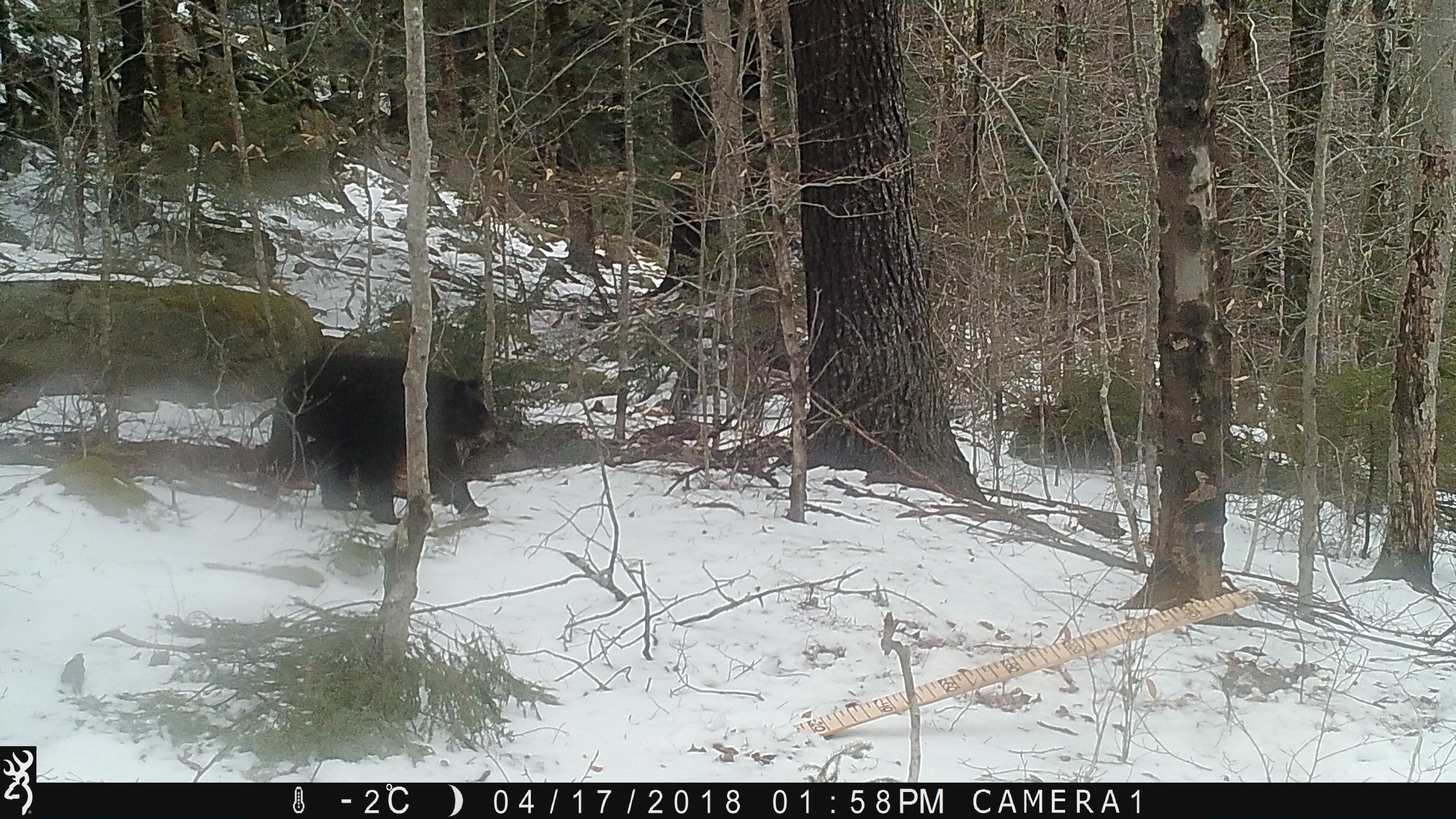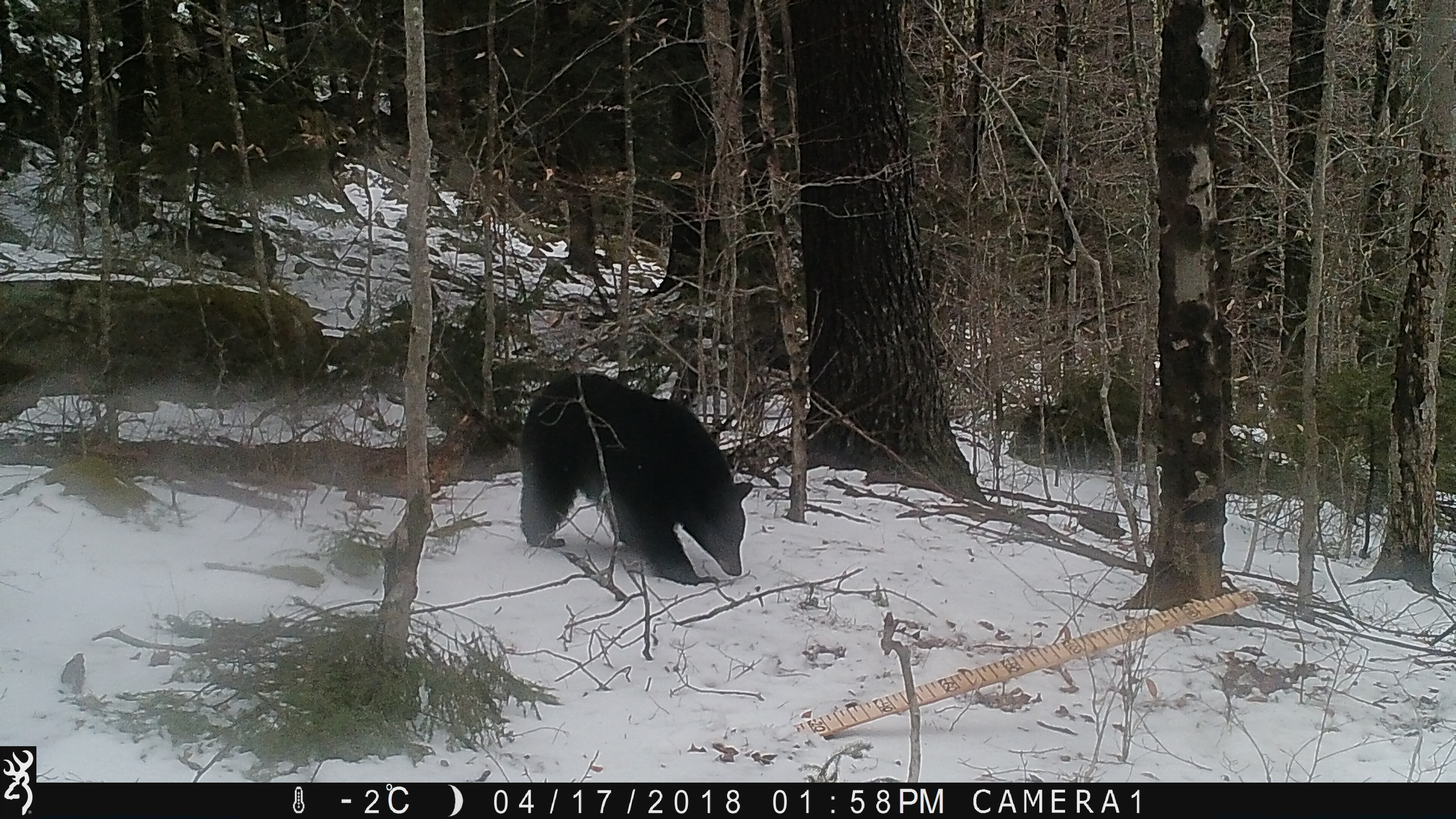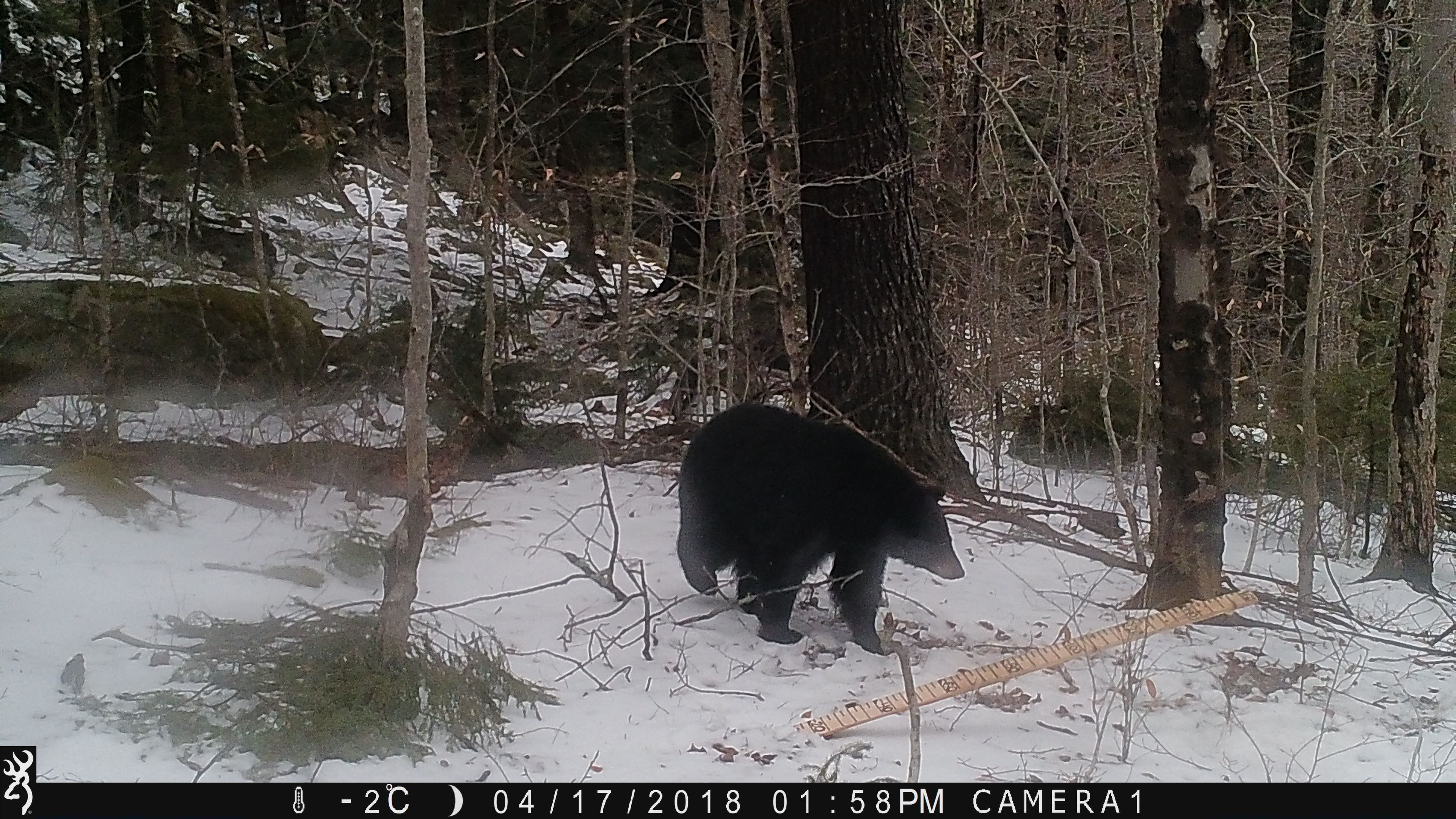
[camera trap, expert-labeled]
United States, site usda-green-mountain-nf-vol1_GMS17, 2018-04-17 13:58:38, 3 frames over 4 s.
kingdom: Animalia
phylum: Chordata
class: Mammalia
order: Carnivora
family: Ursidae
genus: Ursus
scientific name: Ursus americanus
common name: black bear